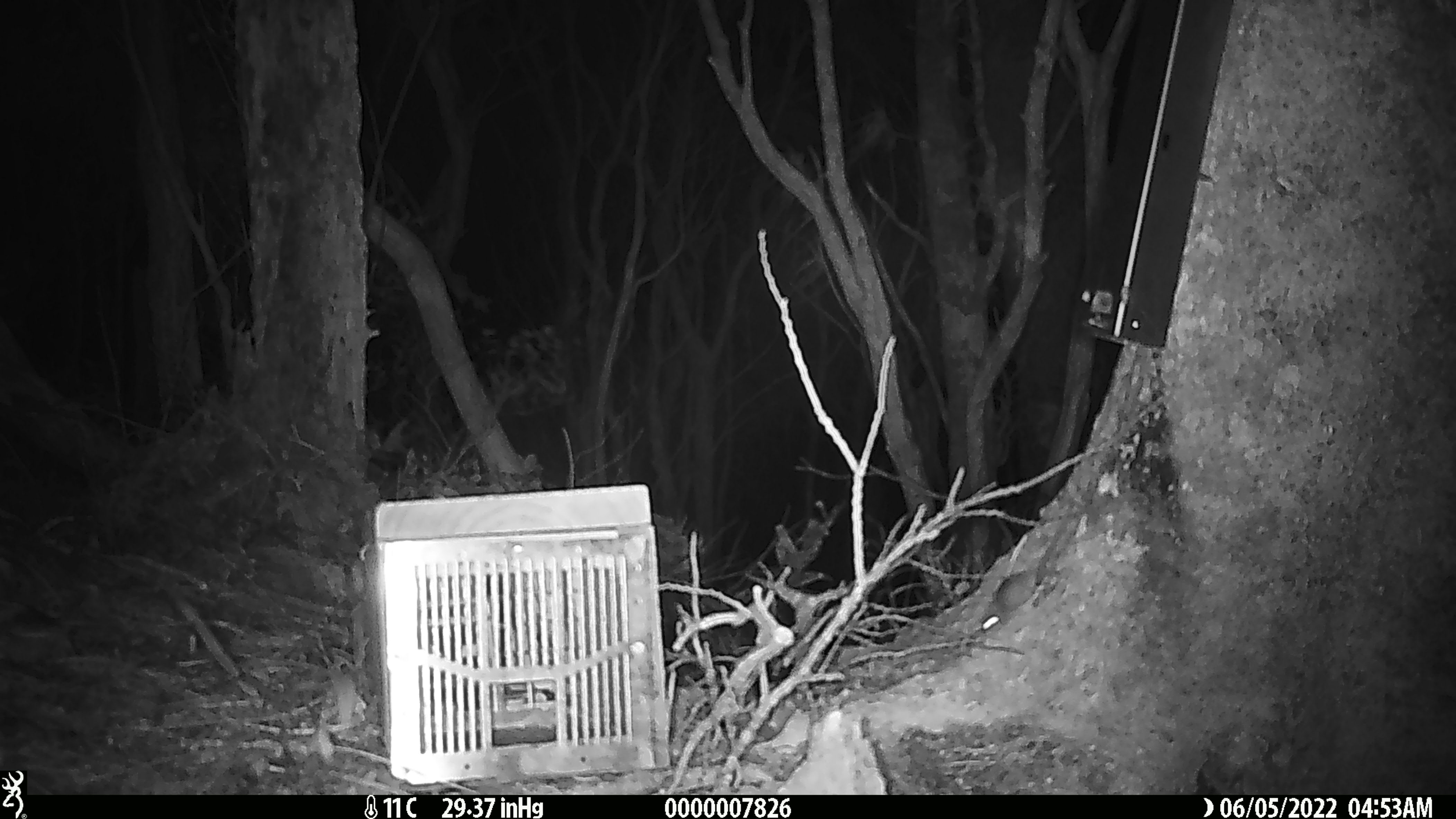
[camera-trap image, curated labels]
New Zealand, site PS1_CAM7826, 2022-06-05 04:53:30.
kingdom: Animalia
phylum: Chordata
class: Mammalia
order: Rodentia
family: Muridae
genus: Mus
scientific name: Mus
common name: mouse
Mouse (Mus).